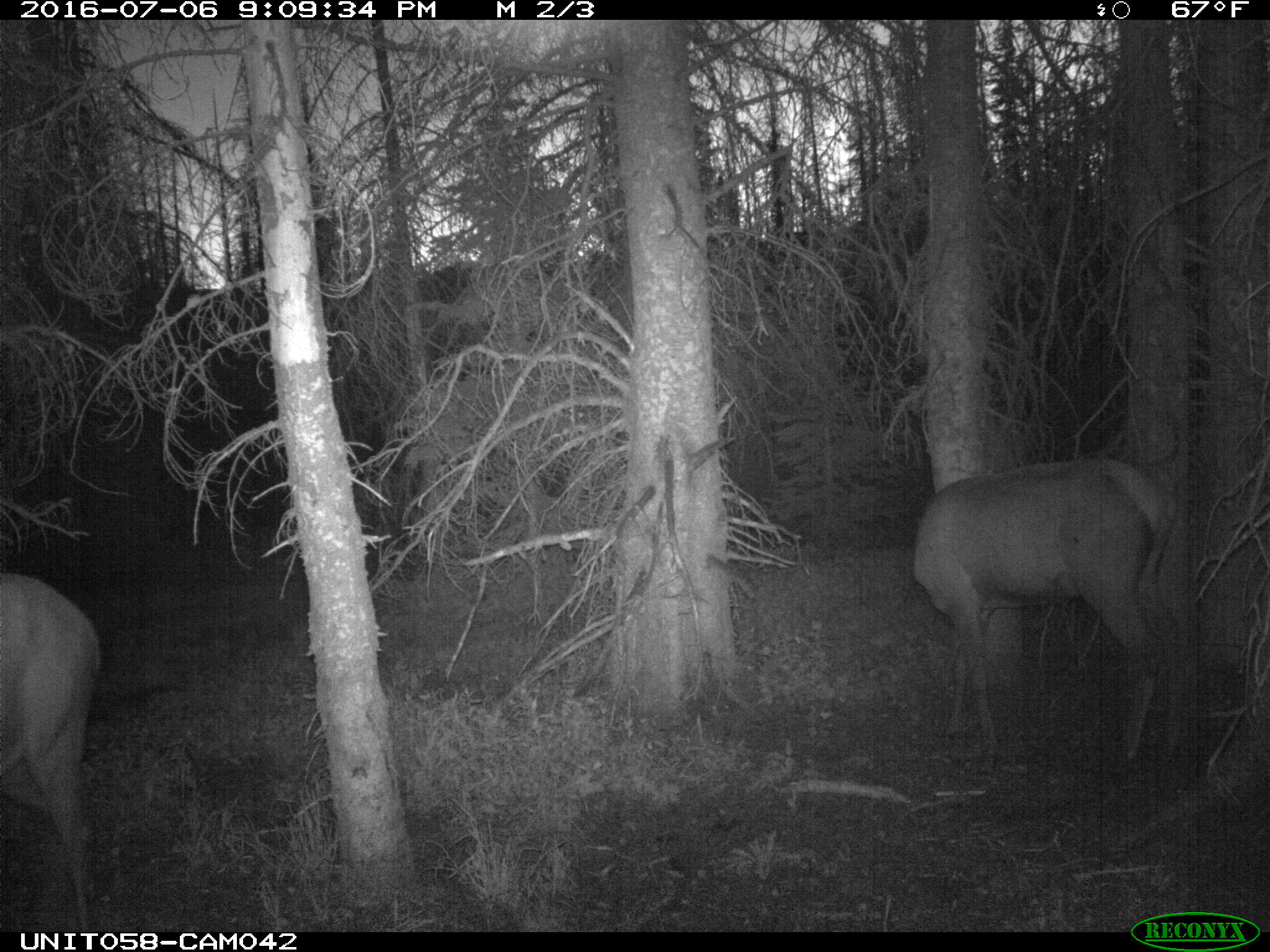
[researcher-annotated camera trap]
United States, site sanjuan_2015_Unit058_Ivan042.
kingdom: Animalia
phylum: Chordata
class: Mammalia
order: Artiodactyla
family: Cervidae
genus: Cervus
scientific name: Cervus elaphus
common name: red deer